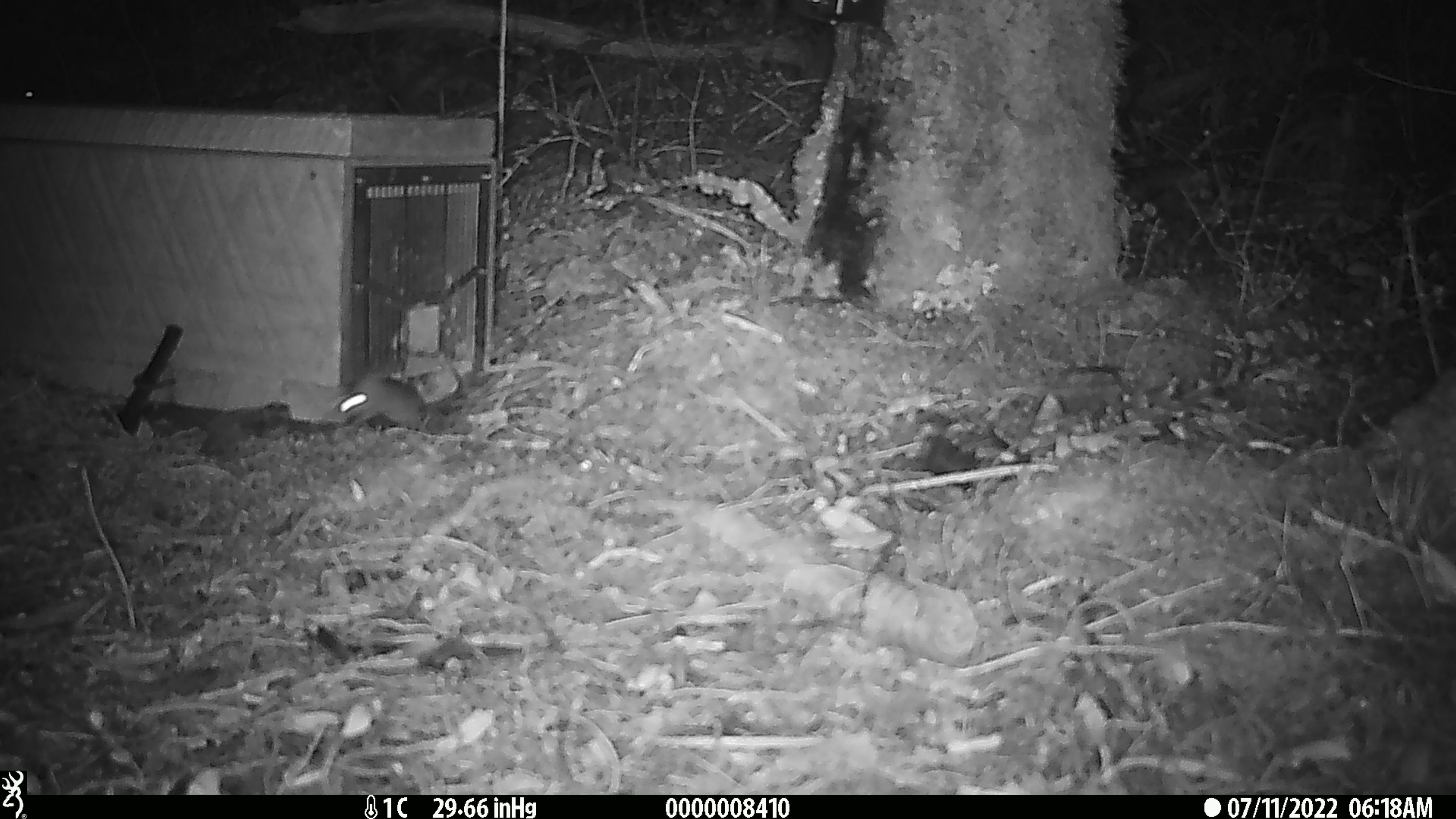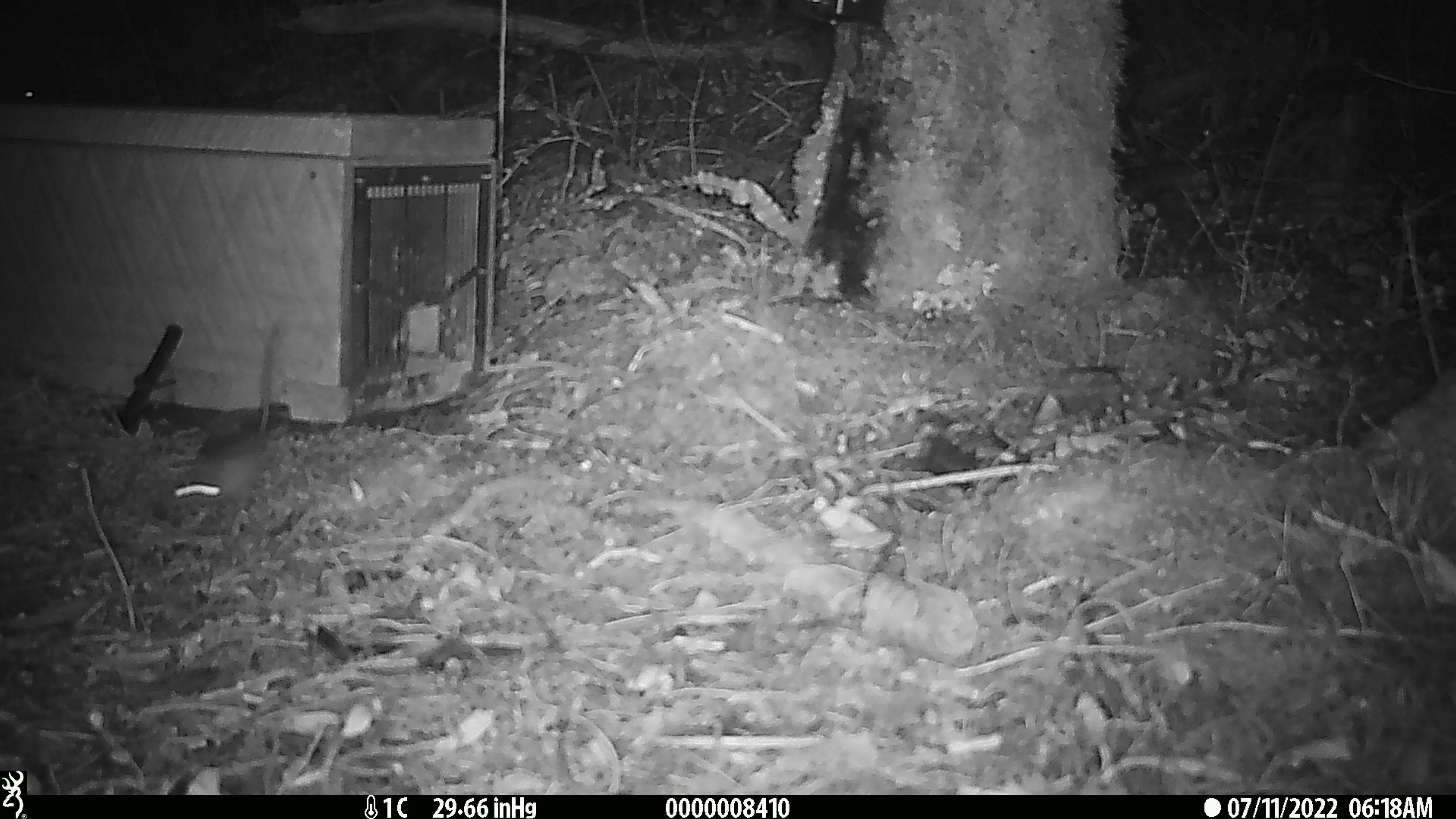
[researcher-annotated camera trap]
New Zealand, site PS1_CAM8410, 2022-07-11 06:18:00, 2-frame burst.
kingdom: Animalia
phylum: Chordata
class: Mammalia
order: Rodentia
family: Muridae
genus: Mus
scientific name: Mus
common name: mouse